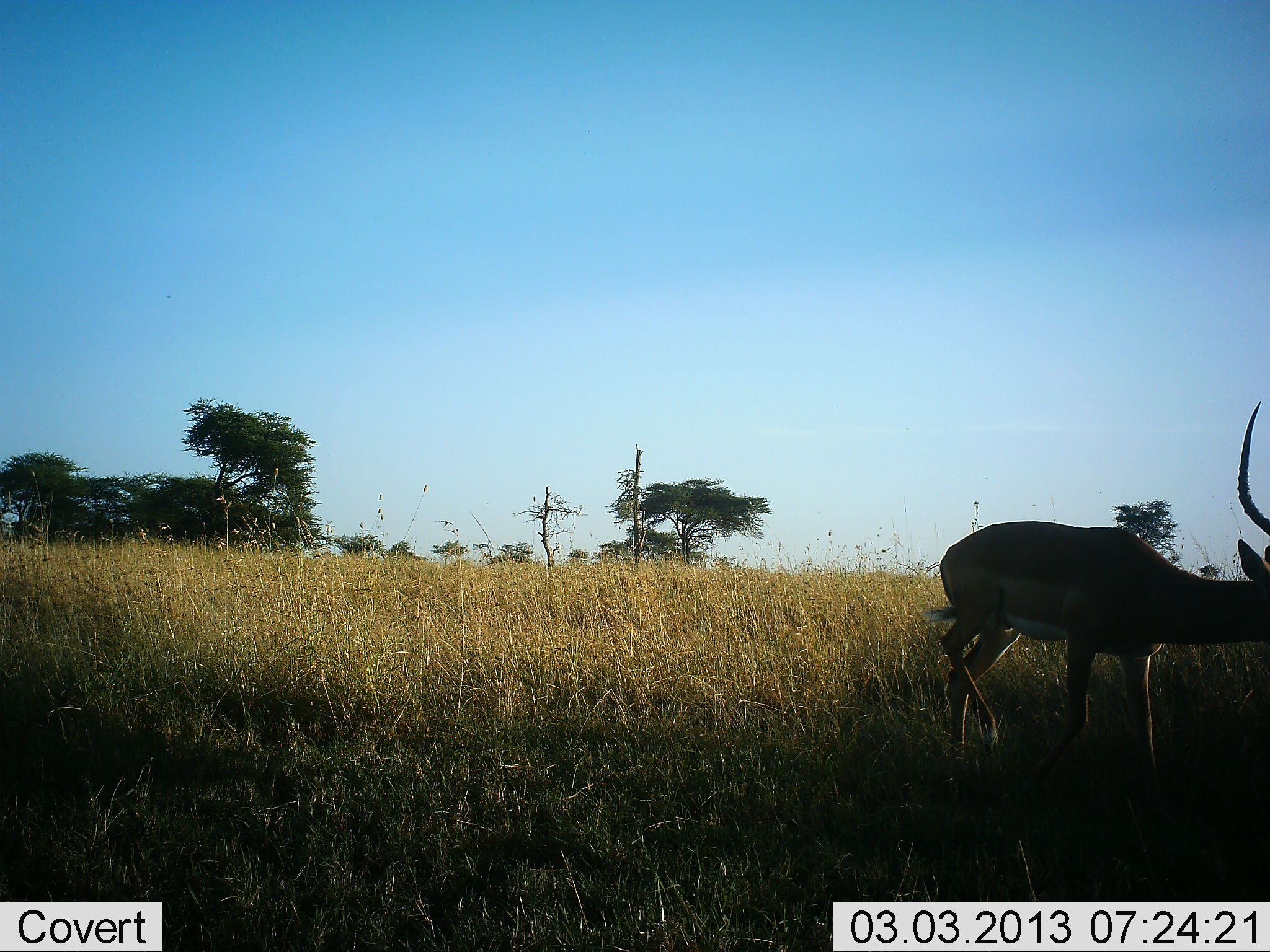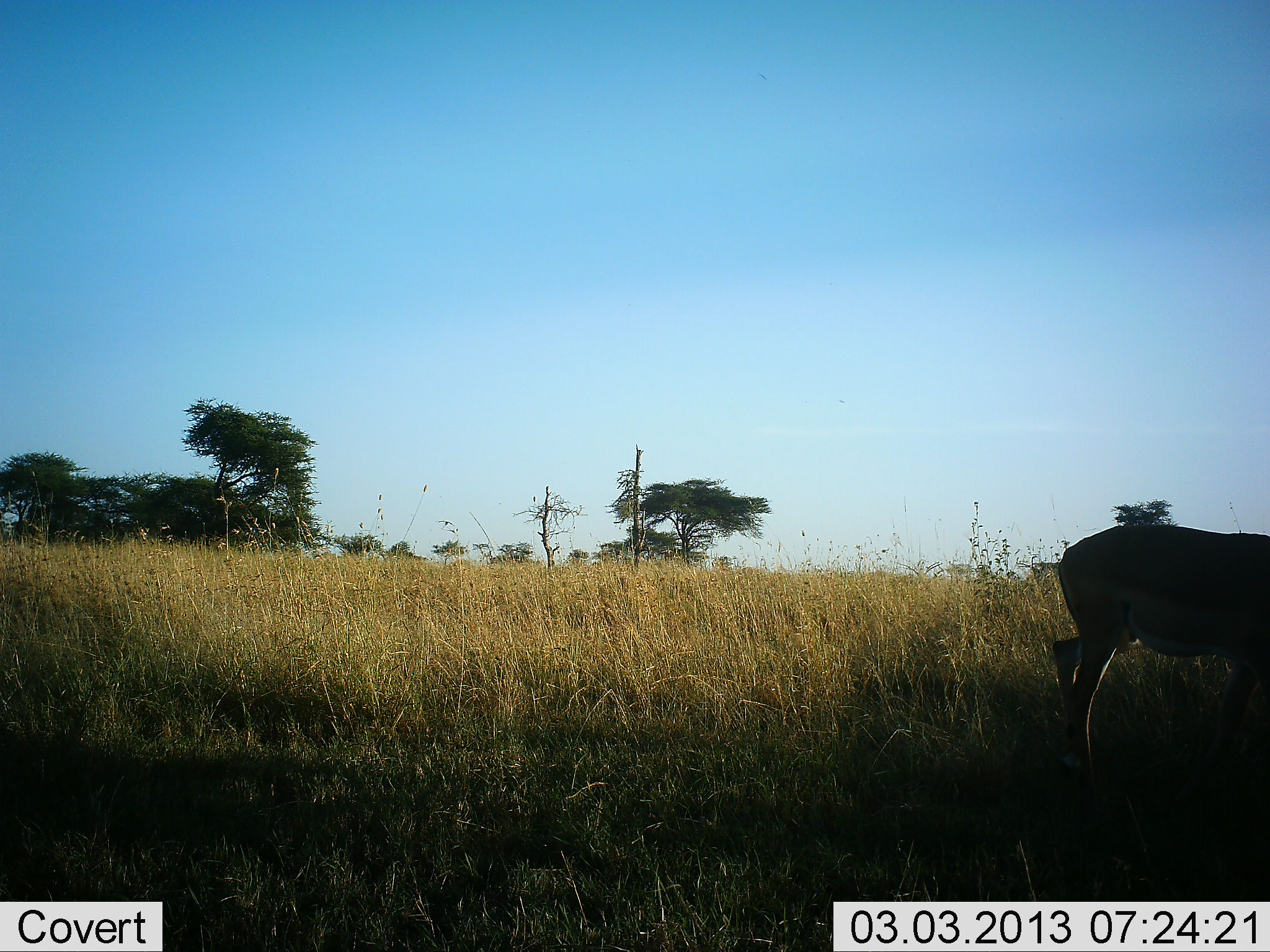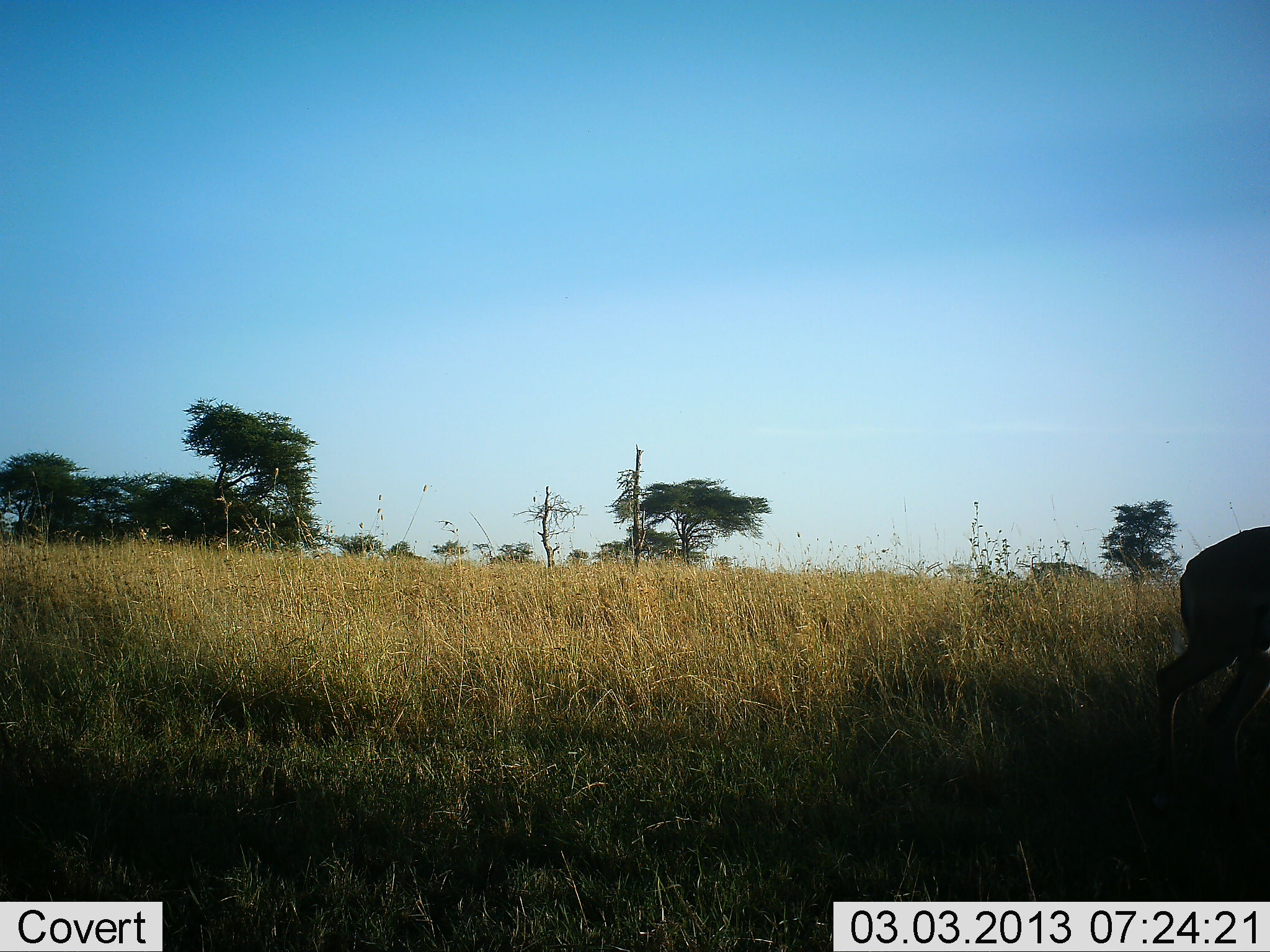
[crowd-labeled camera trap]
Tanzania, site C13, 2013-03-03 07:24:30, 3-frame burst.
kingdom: Animalia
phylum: Chordata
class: Mammalia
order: Artiodactyla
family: Bovidae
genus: Aepyceros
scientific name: Aepyceros melampus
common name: impala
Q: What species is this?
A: Impala (Aepyceros melampus).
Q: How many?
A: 1.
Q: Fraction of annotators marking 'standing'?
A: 5%.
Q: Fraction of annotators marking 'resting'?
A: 0%.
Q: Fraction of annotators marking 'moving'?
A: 95%.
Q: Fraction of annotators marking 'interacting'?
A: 0%.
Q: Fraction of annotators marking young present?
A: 0%.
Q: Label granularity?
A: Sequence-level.